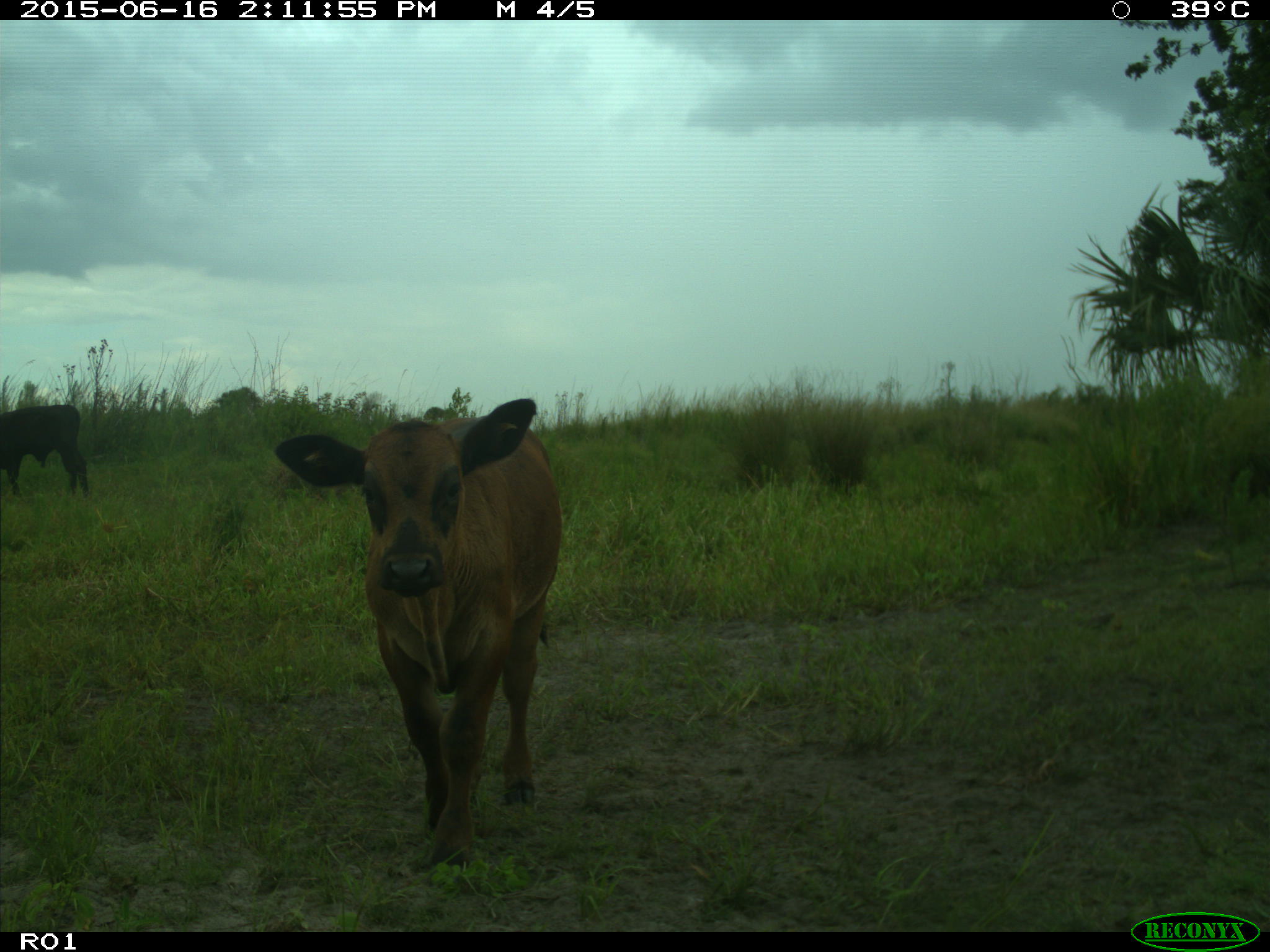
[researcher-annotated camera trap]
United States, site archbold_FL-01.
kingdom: Animalia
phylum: Chordata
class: Mammalia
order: Artiodactyla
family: Bovidae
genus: Bos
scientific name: Bos taurus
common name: domestic cow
Bos taurus (domestic cow).